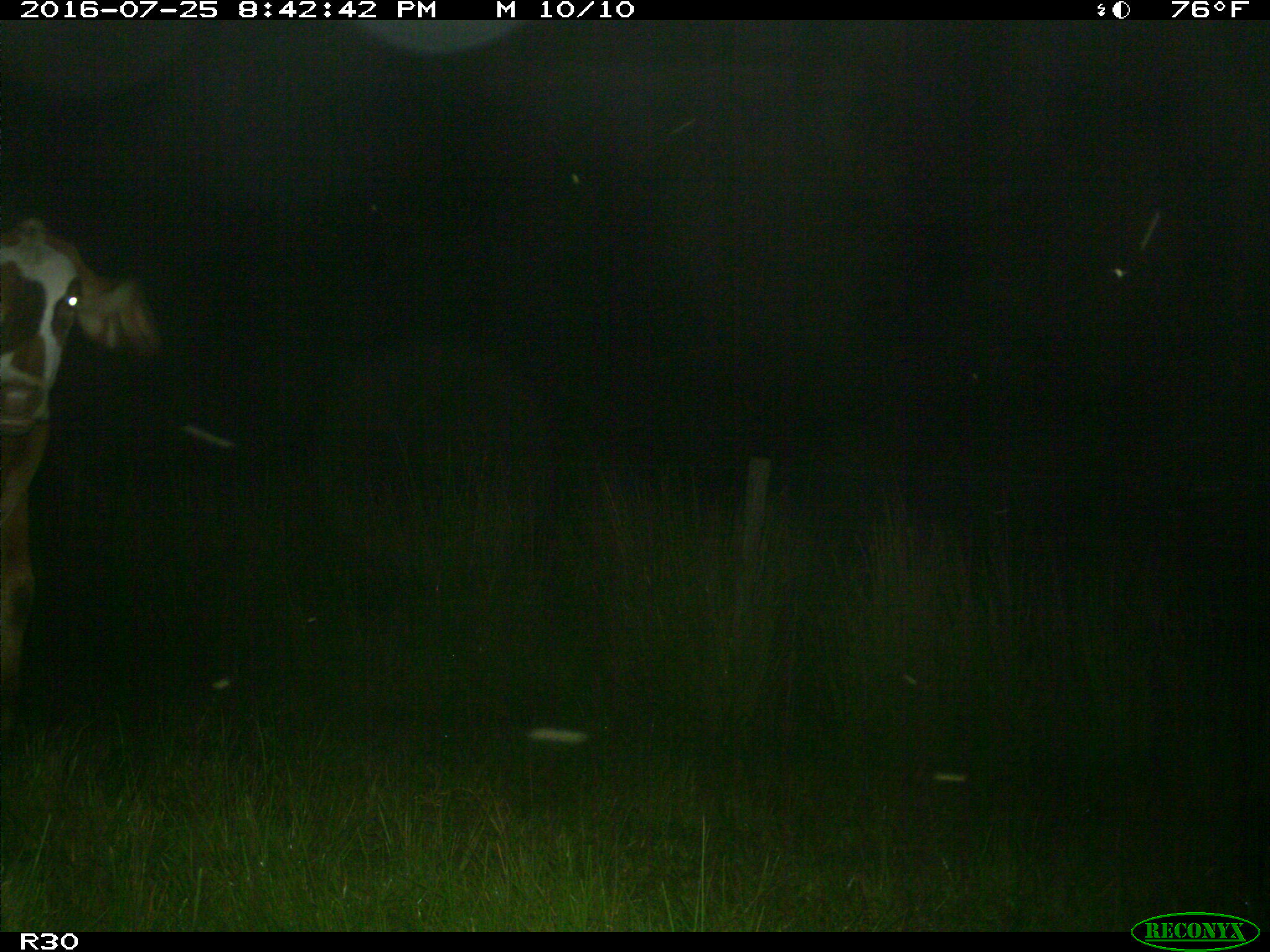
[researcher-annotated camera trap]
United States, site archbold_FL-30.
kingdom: Animalia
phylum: Chordata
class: Mammalia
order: Artiodactyla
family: Bovidae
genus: Bos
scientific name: Bos taurus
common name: domestic cow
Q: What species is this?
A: Bos taurus (domestic cow).